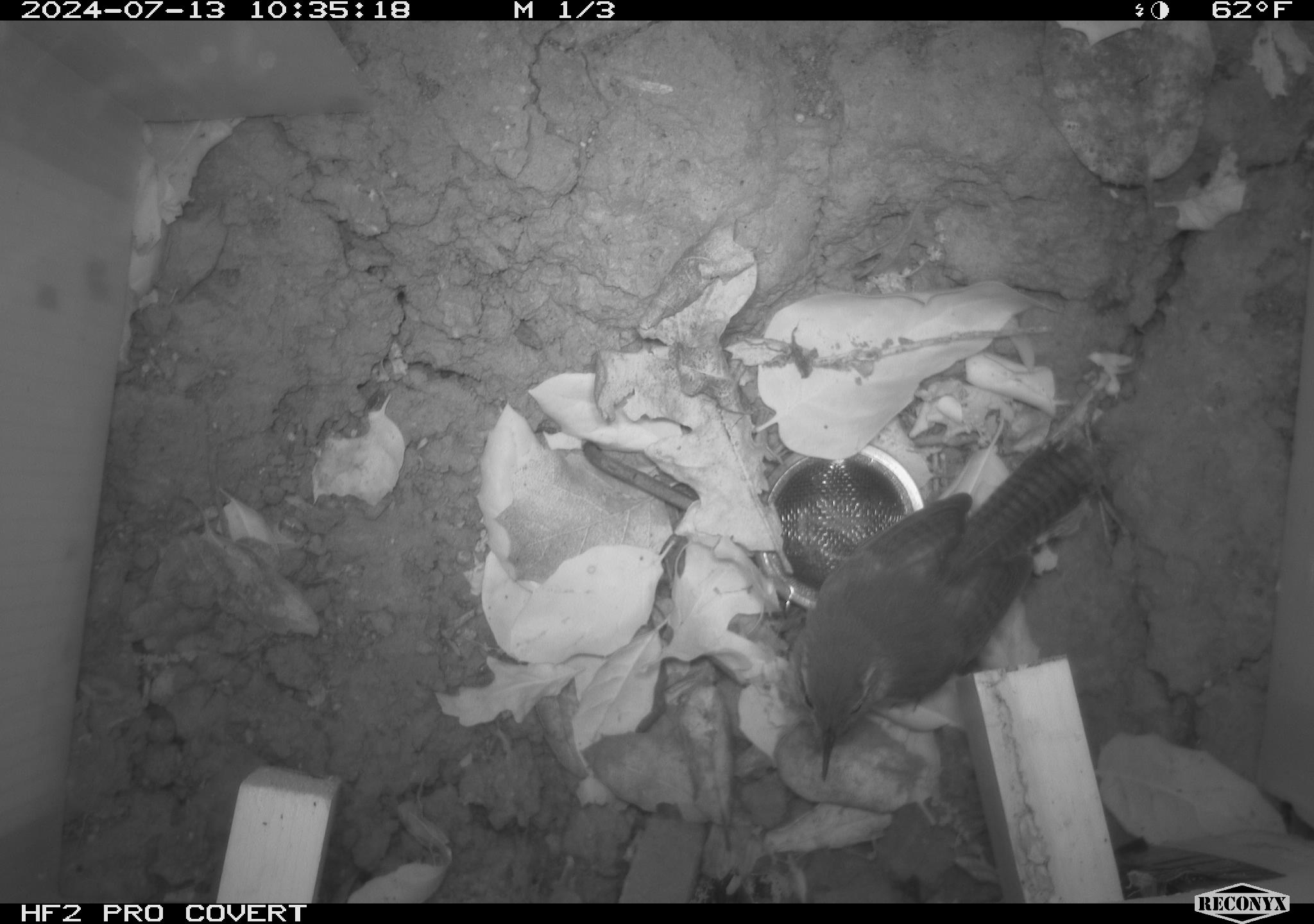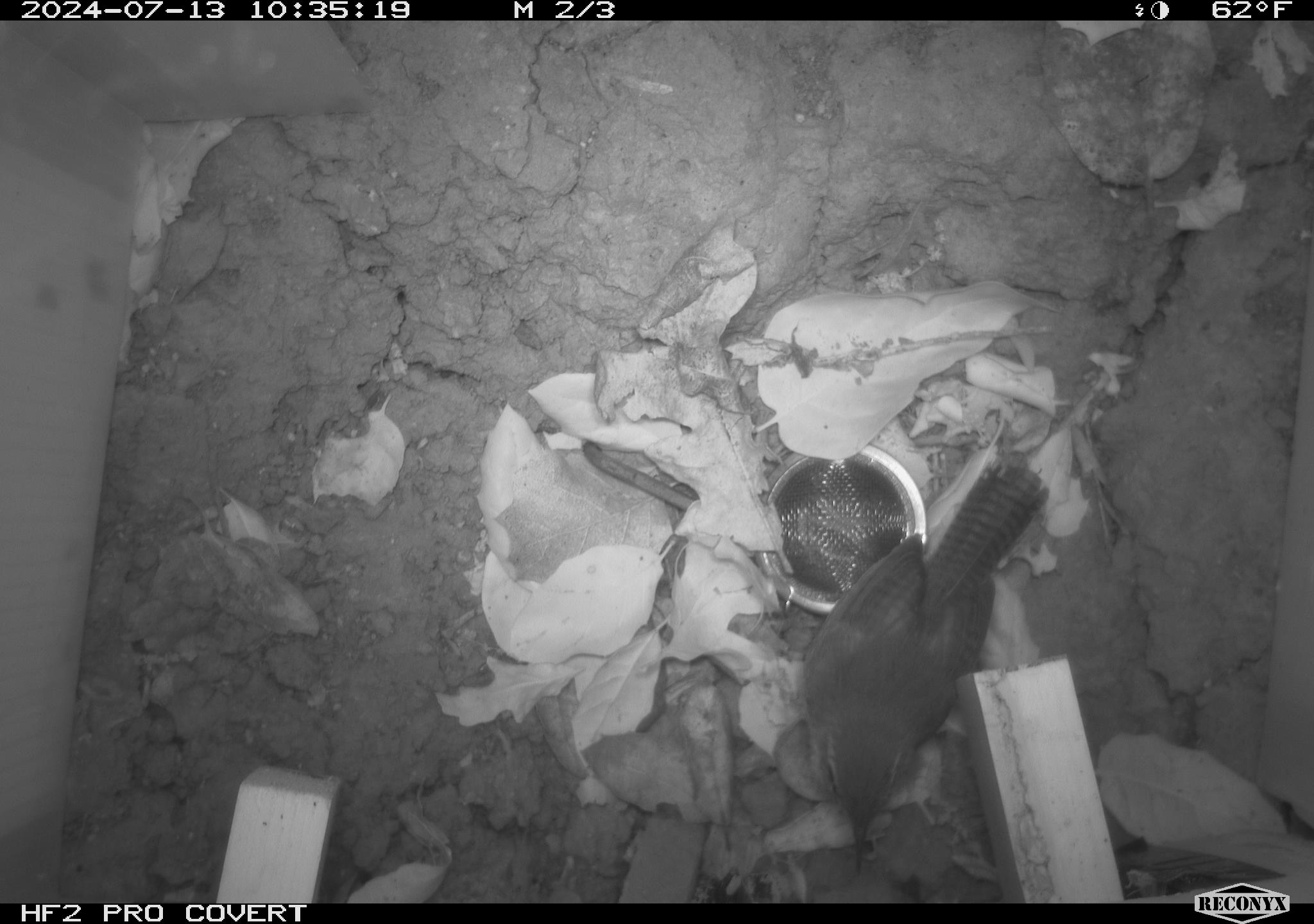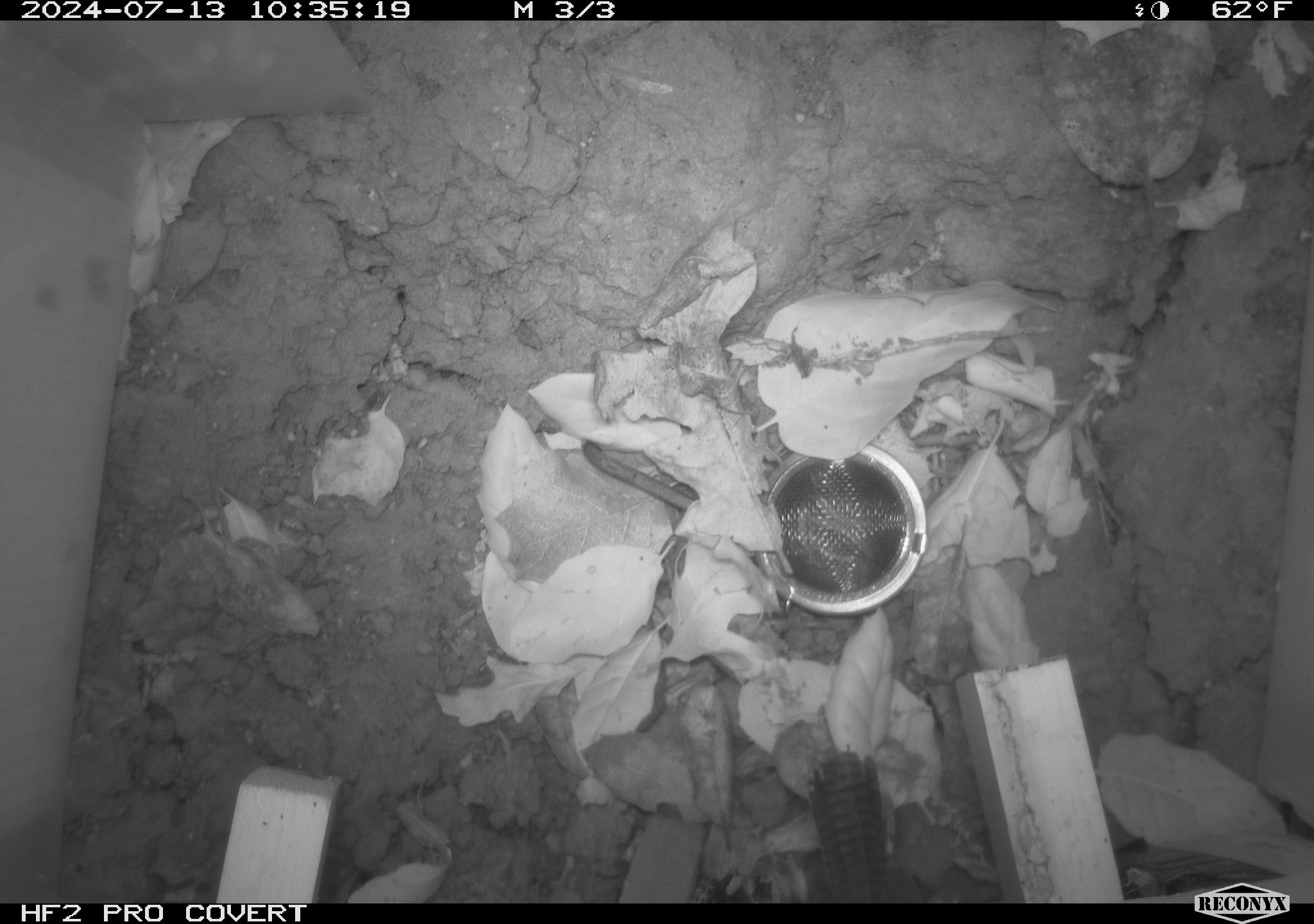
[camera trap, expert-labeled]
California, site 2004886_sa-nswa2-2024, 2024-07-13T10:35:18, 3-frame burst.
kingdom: Animalia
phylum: Chordata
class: Aves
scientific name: Aves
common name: bird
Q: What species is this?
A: Bird (Aves).